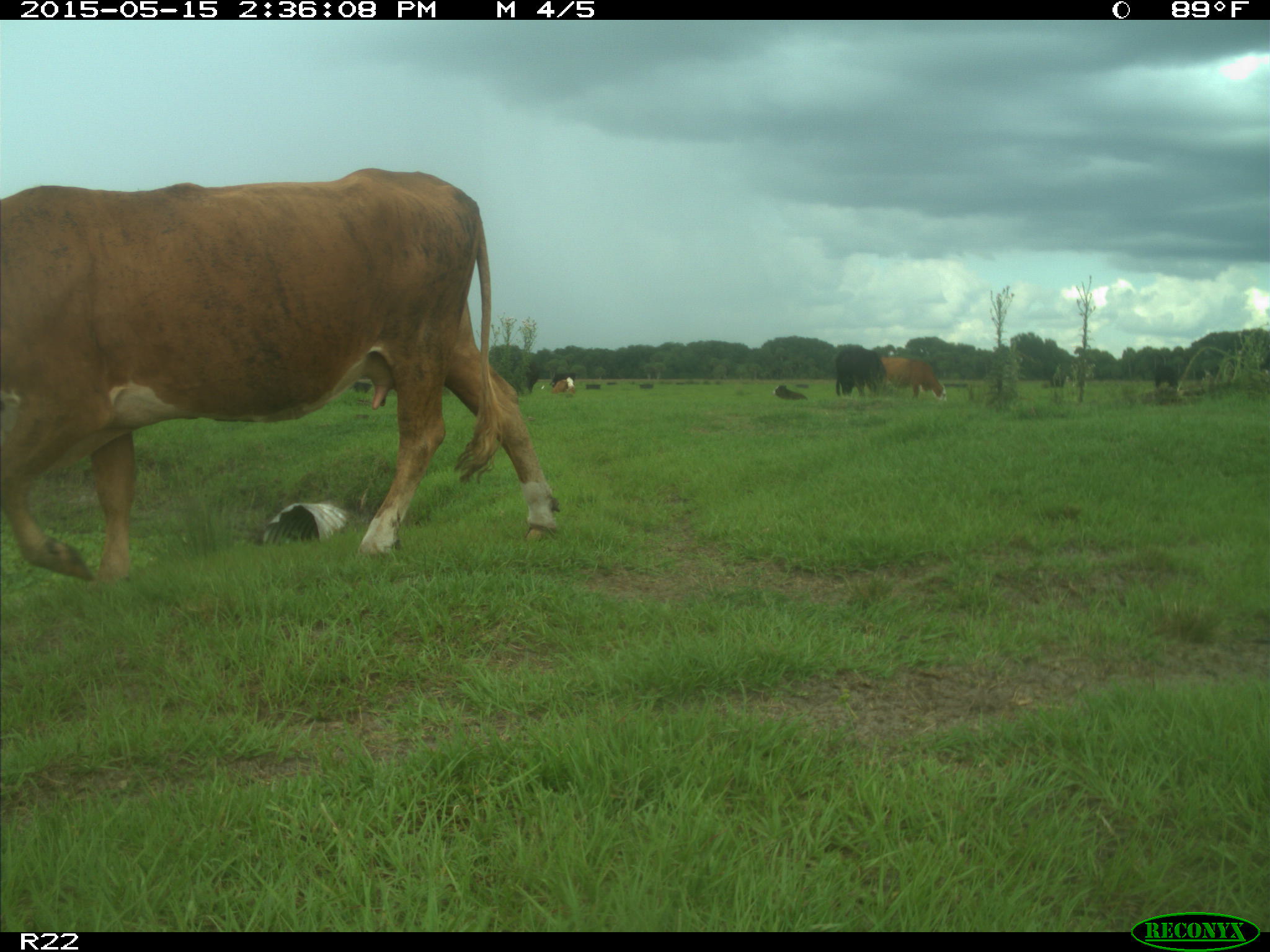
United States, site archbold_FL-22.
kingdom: Animalia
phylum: Chordata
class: Mammalia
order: Artiodactyla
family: Bovidae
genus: Bos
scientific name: Bos taurus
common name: domestic cow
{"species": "Bos taurus (domestic cow)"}